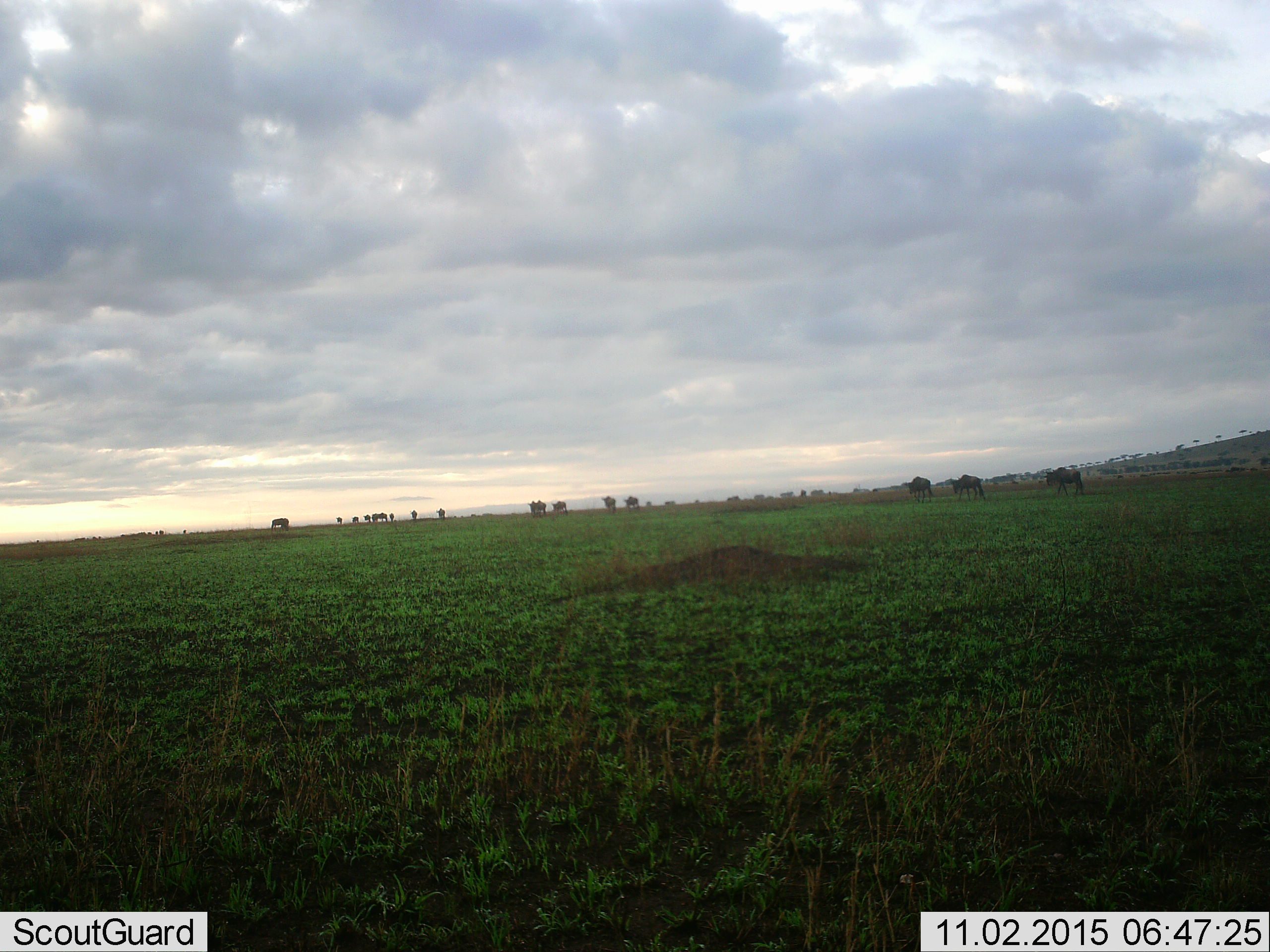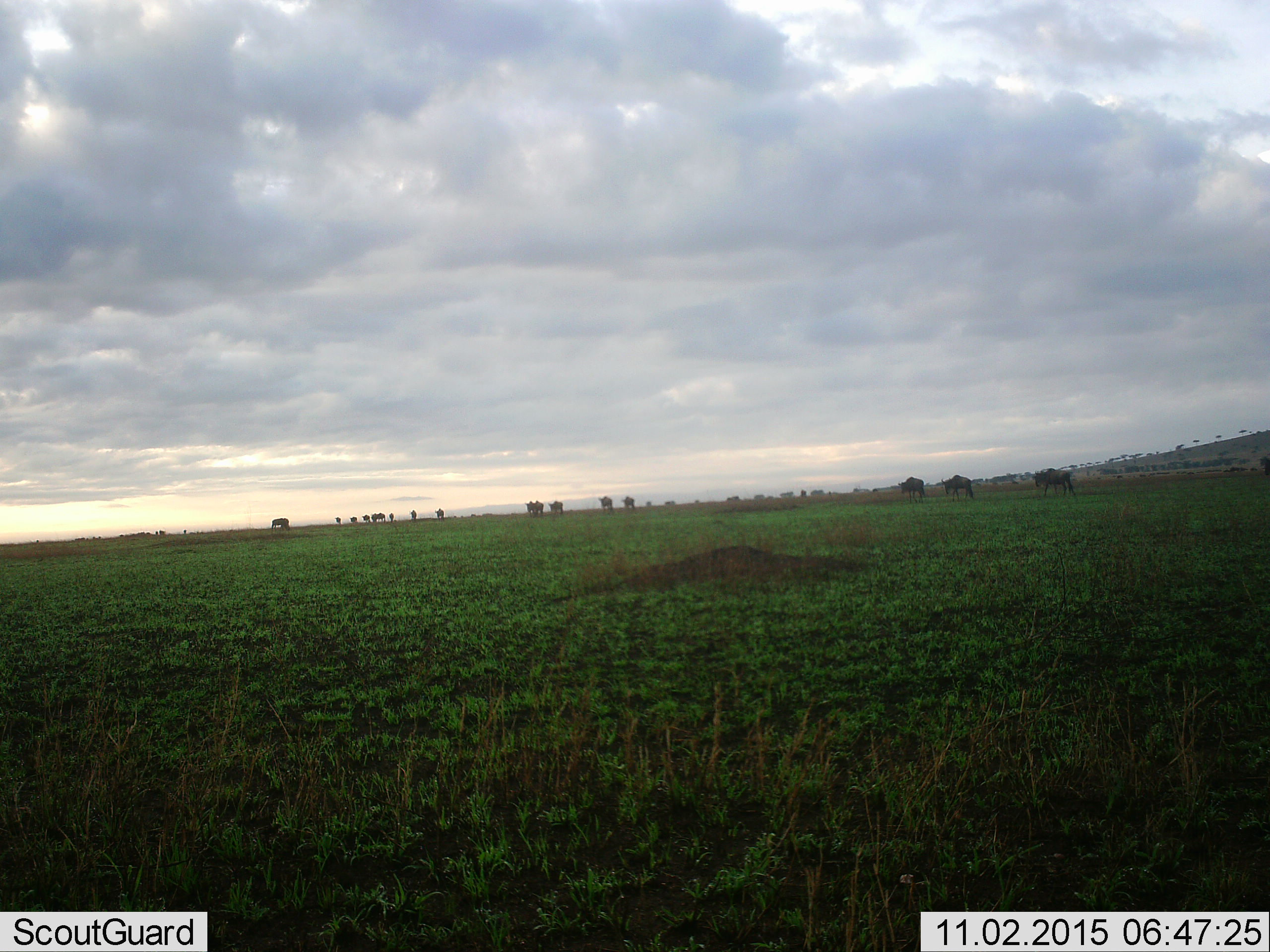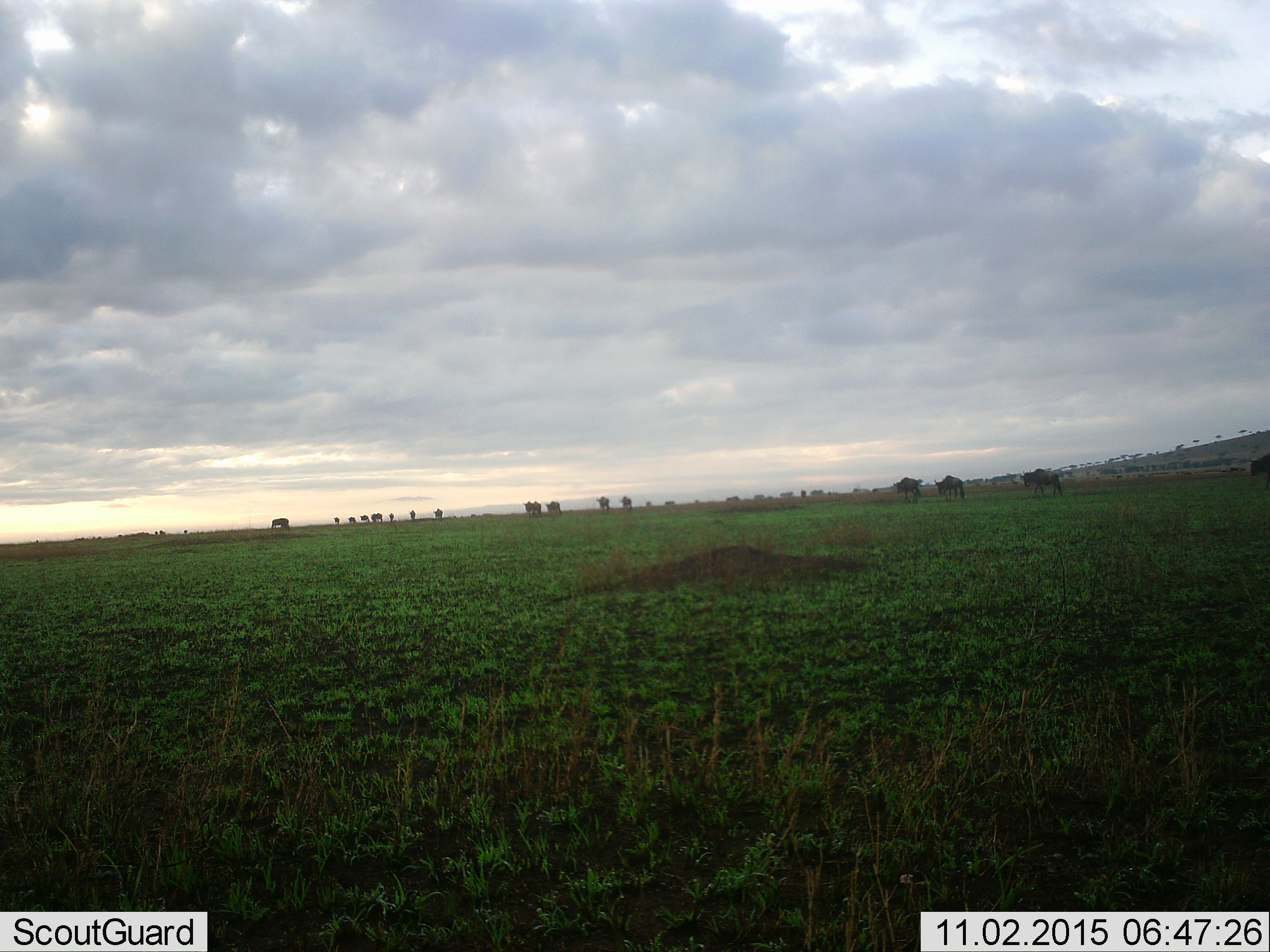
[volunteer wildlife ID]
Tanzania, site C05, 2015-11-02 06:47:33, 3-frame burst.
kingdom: Animalia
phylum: Chordata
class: Mammalia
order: Artiodactyla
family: Bovidae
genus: Connochaetes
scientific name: Connochaetes taurinus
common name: blue wildebeest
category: wildebeest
Wildebeest (blue wildebeest) (Connochaetes taurinus), count 11-50. Behavior (volunteer vote fractions): standing 29%, resting 0%, moving 100%, interacting 0%. Young present (vote fraction): 0%. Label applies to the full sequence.